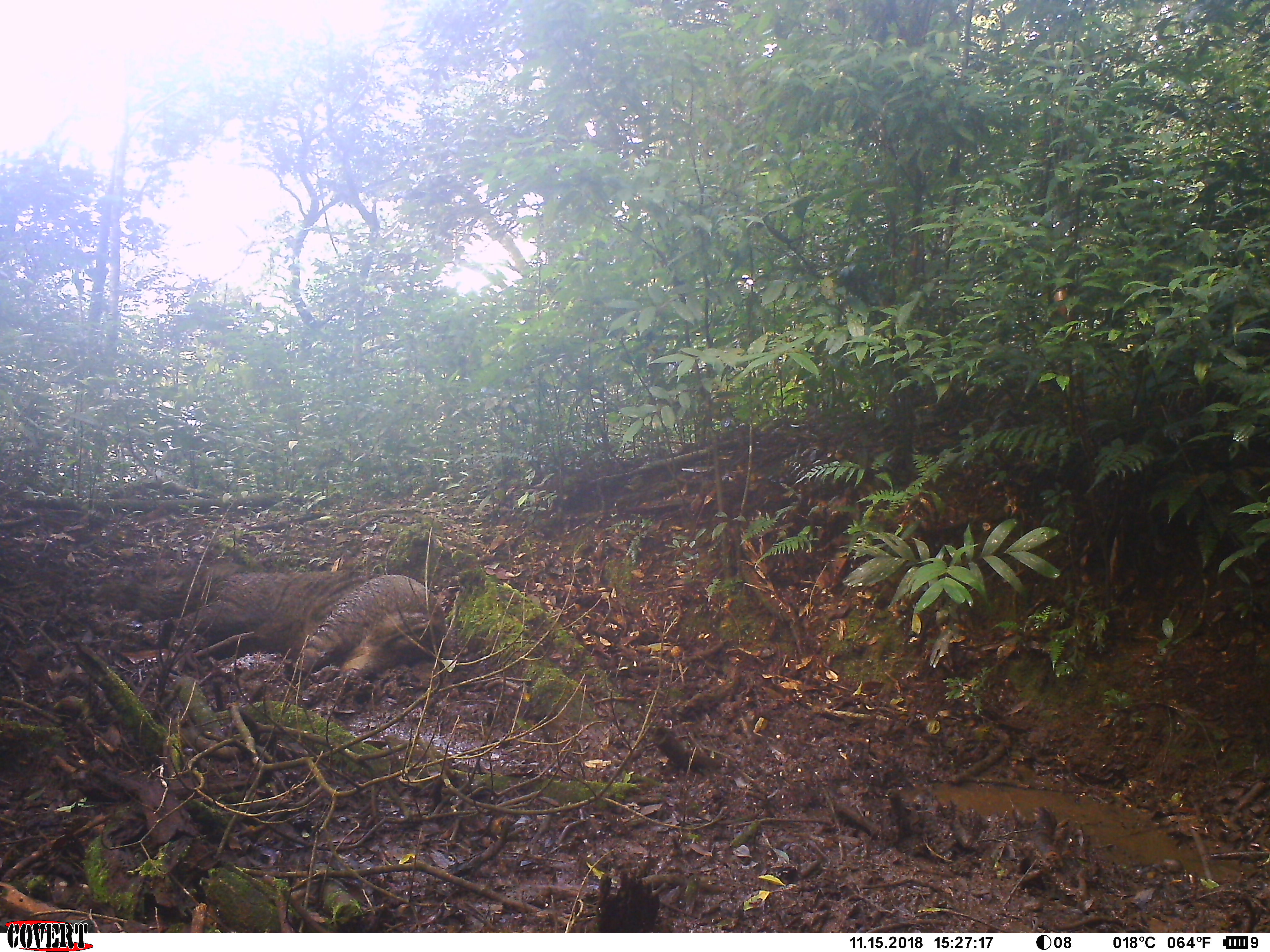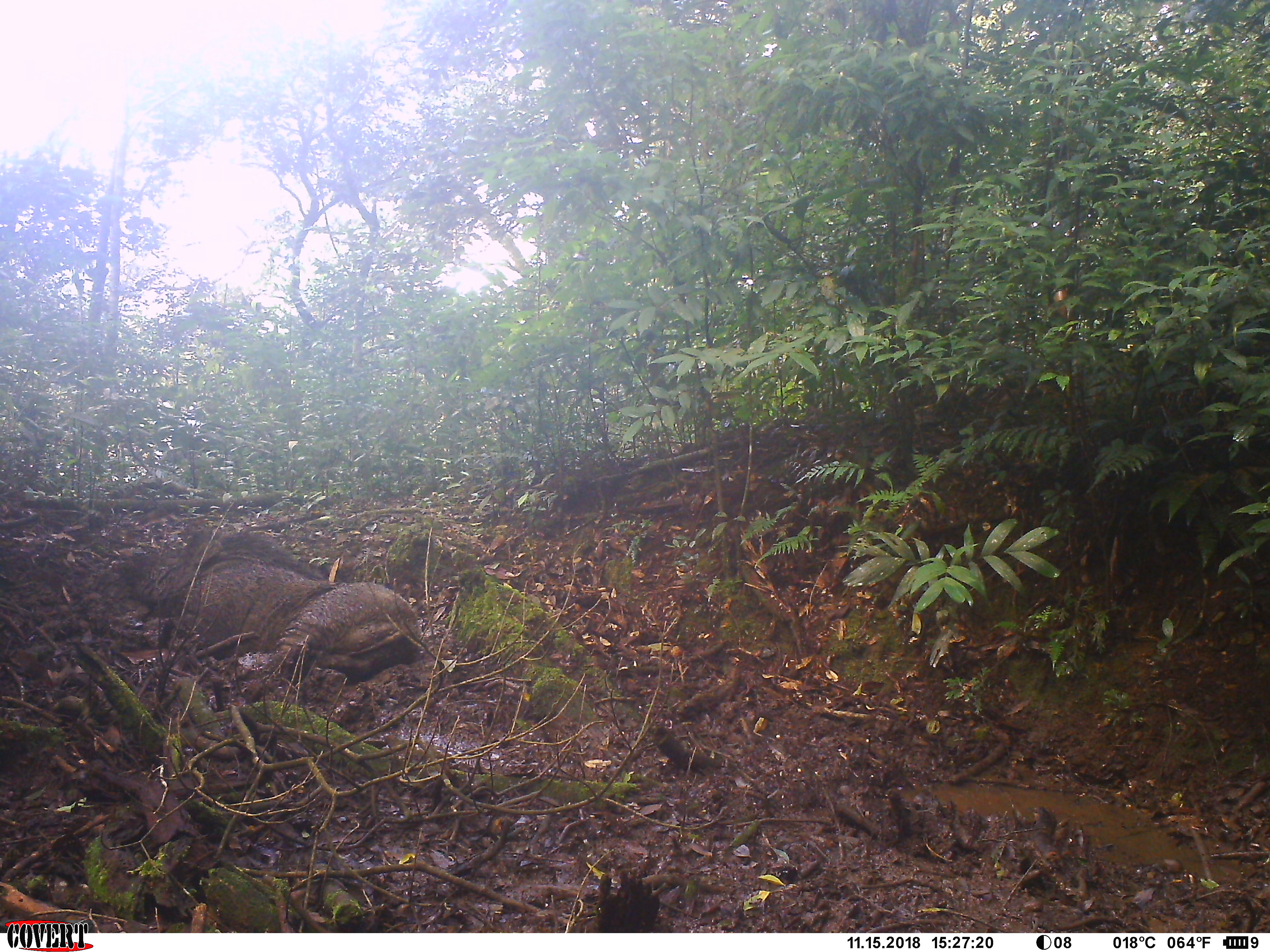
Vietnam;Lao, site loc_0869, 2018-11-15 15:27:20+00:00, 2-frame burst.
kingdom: Animalia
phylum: Chordata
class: Mammalia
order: Artiodactyla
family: Suidae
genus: Sus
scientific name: Sus scrofa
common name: eurasian wild pig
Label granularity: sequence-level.